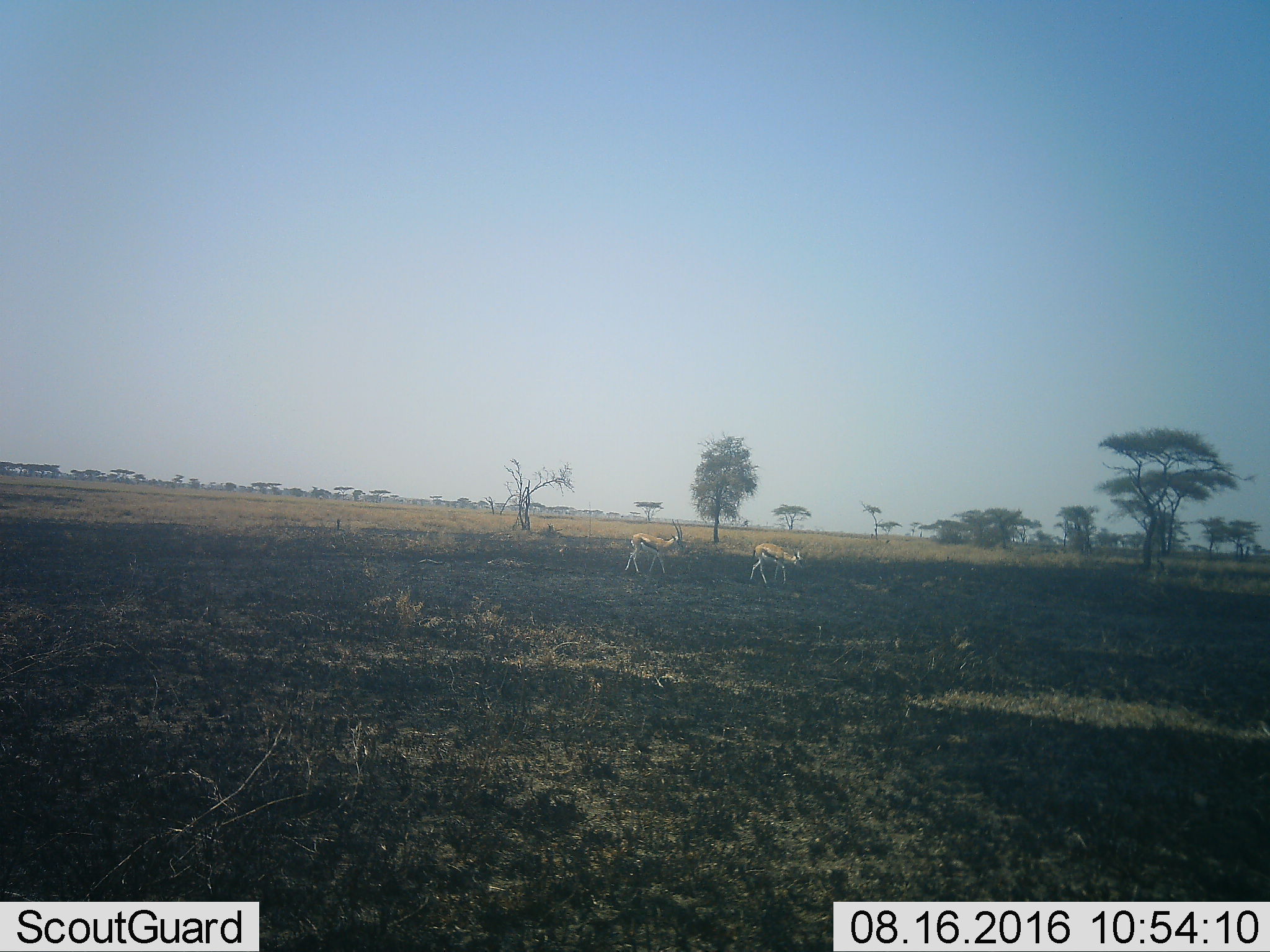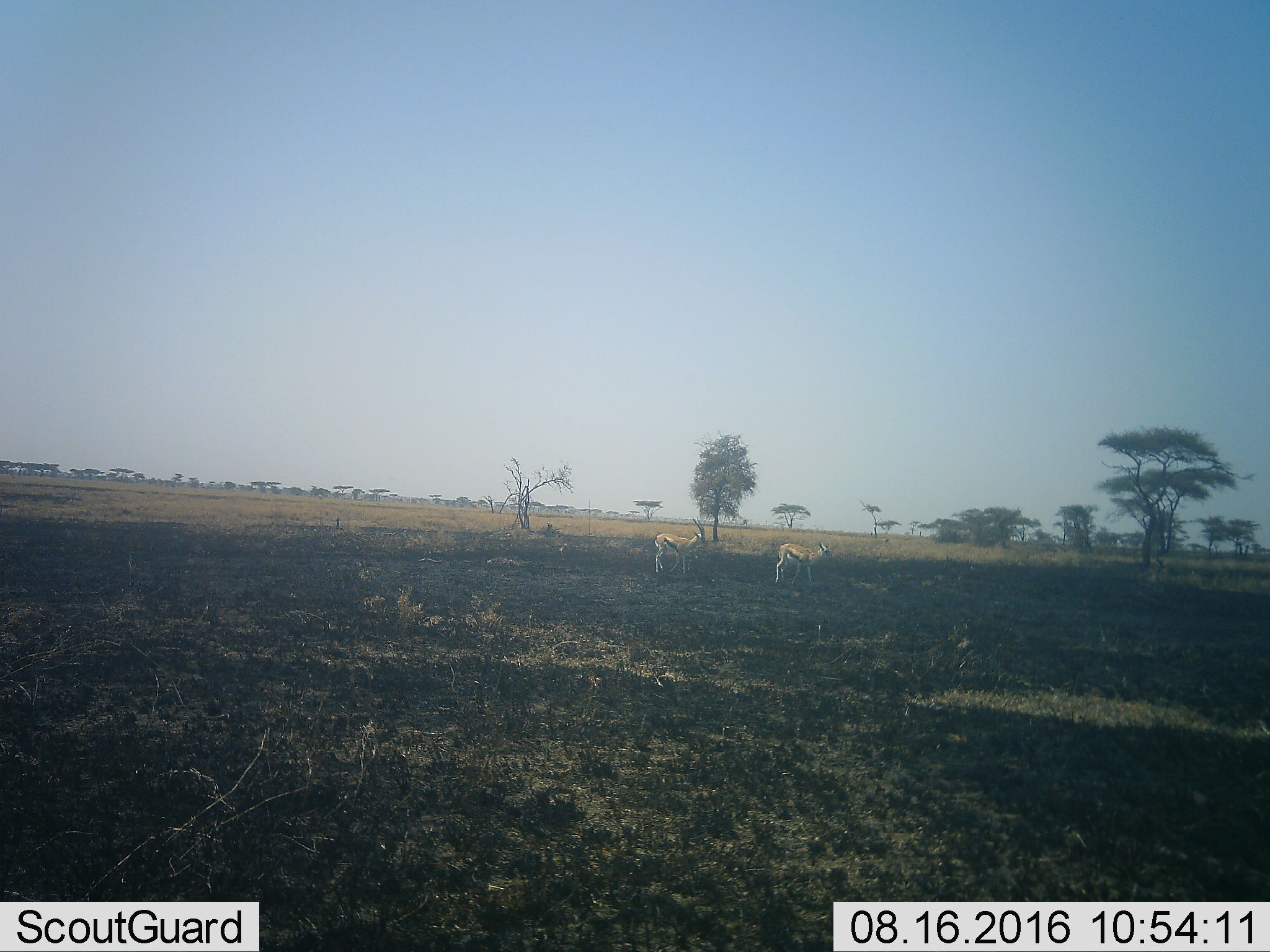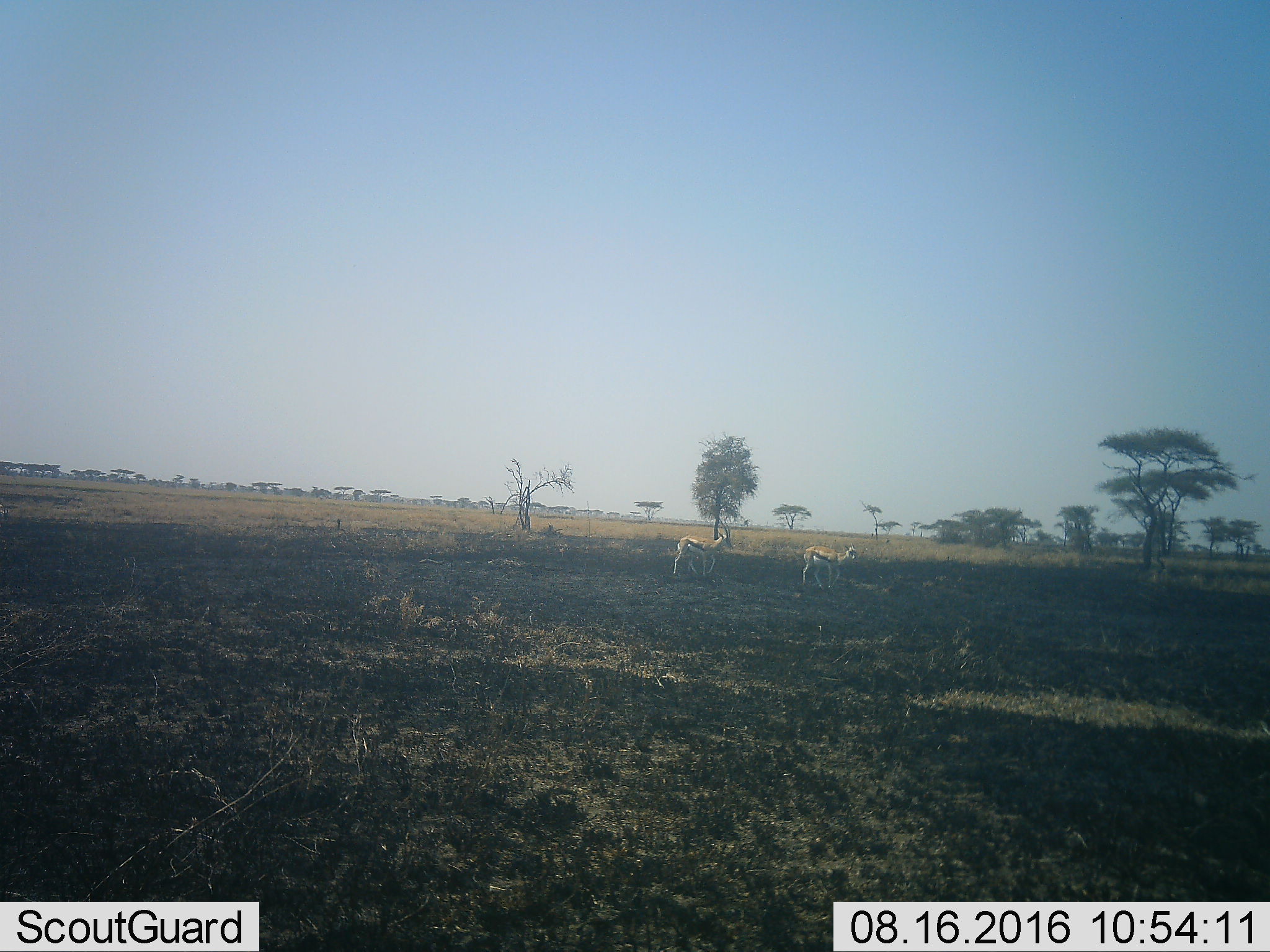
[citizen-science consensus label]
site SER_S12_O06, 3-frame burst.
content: unidentified animal